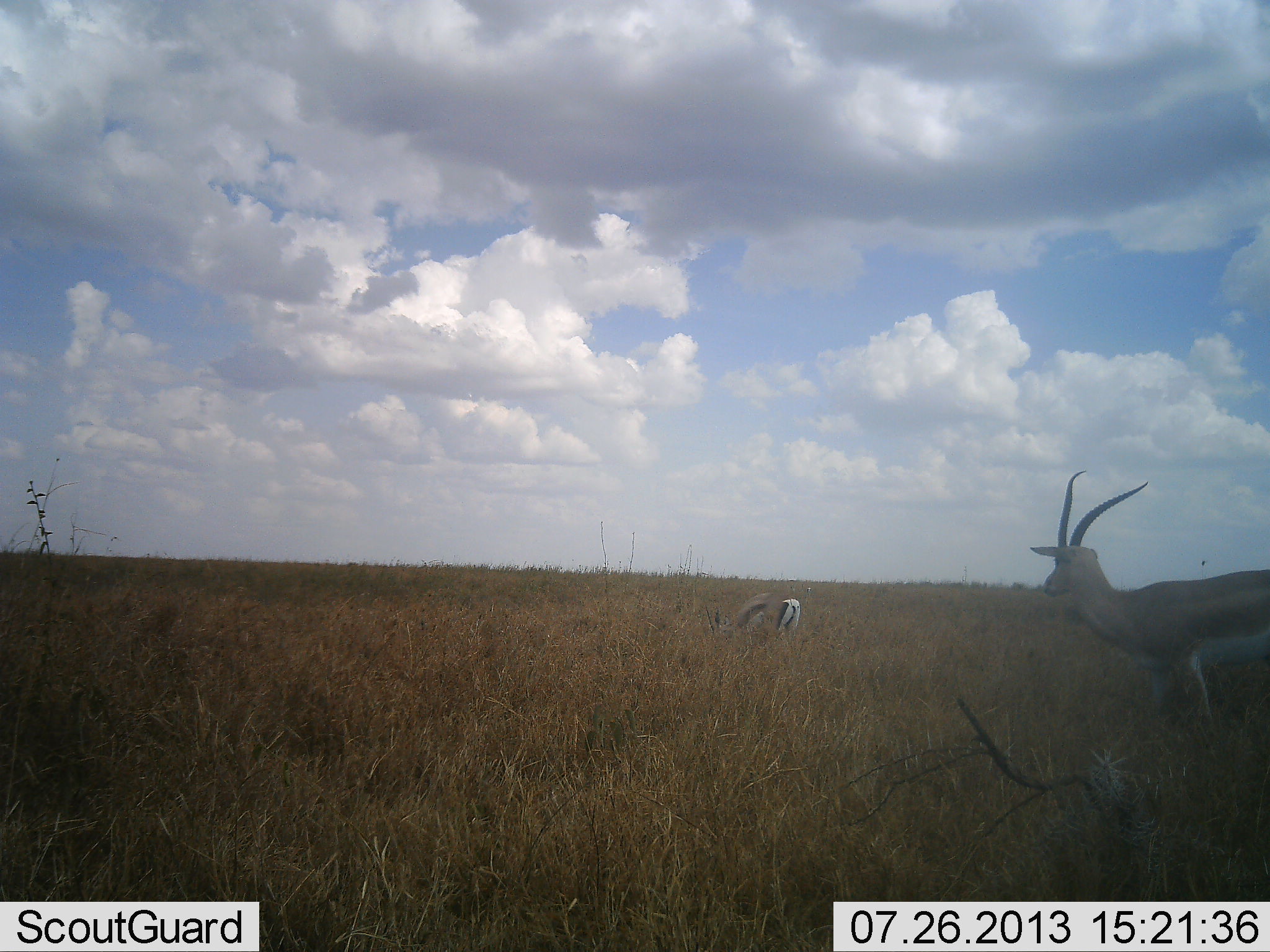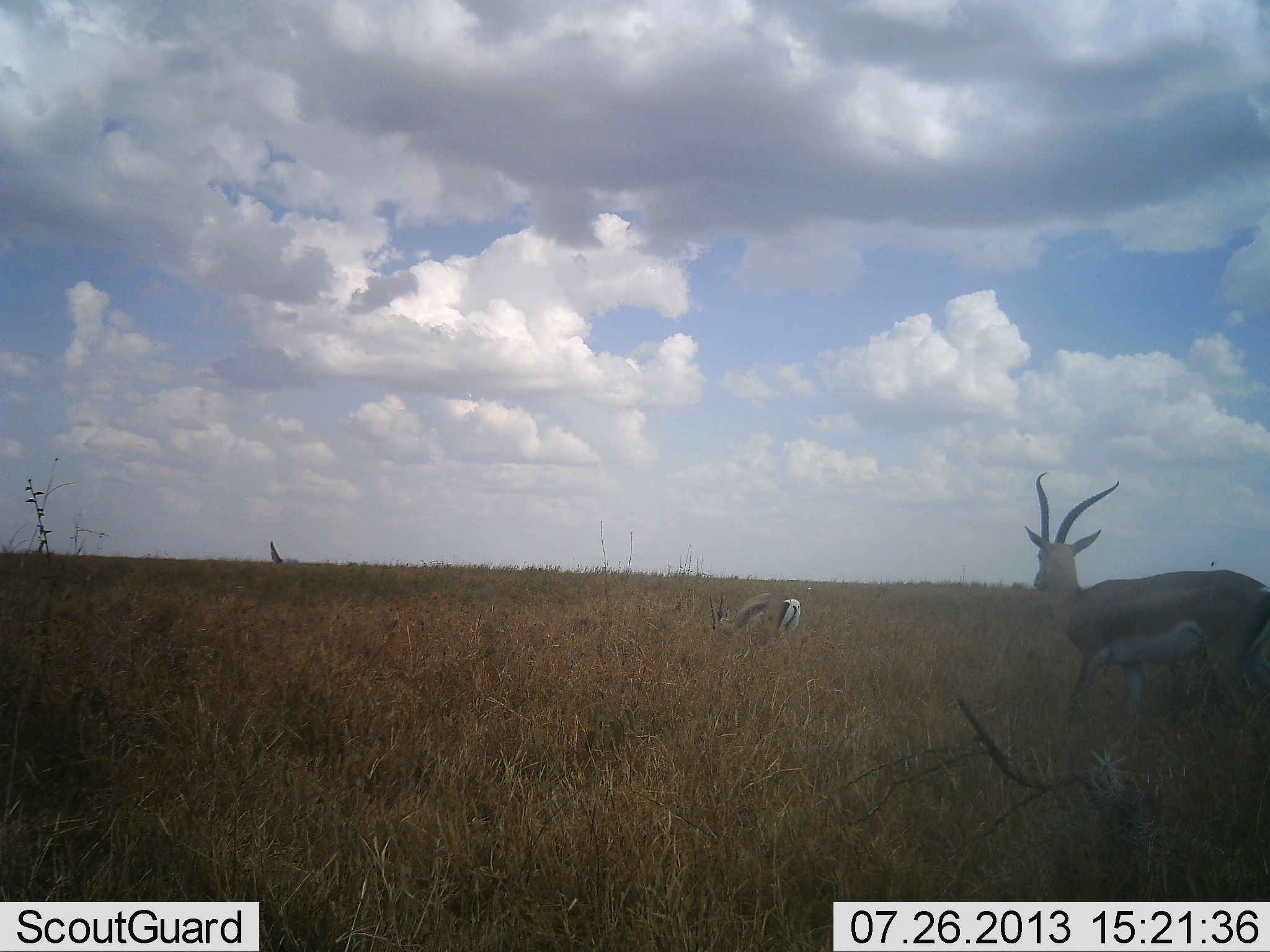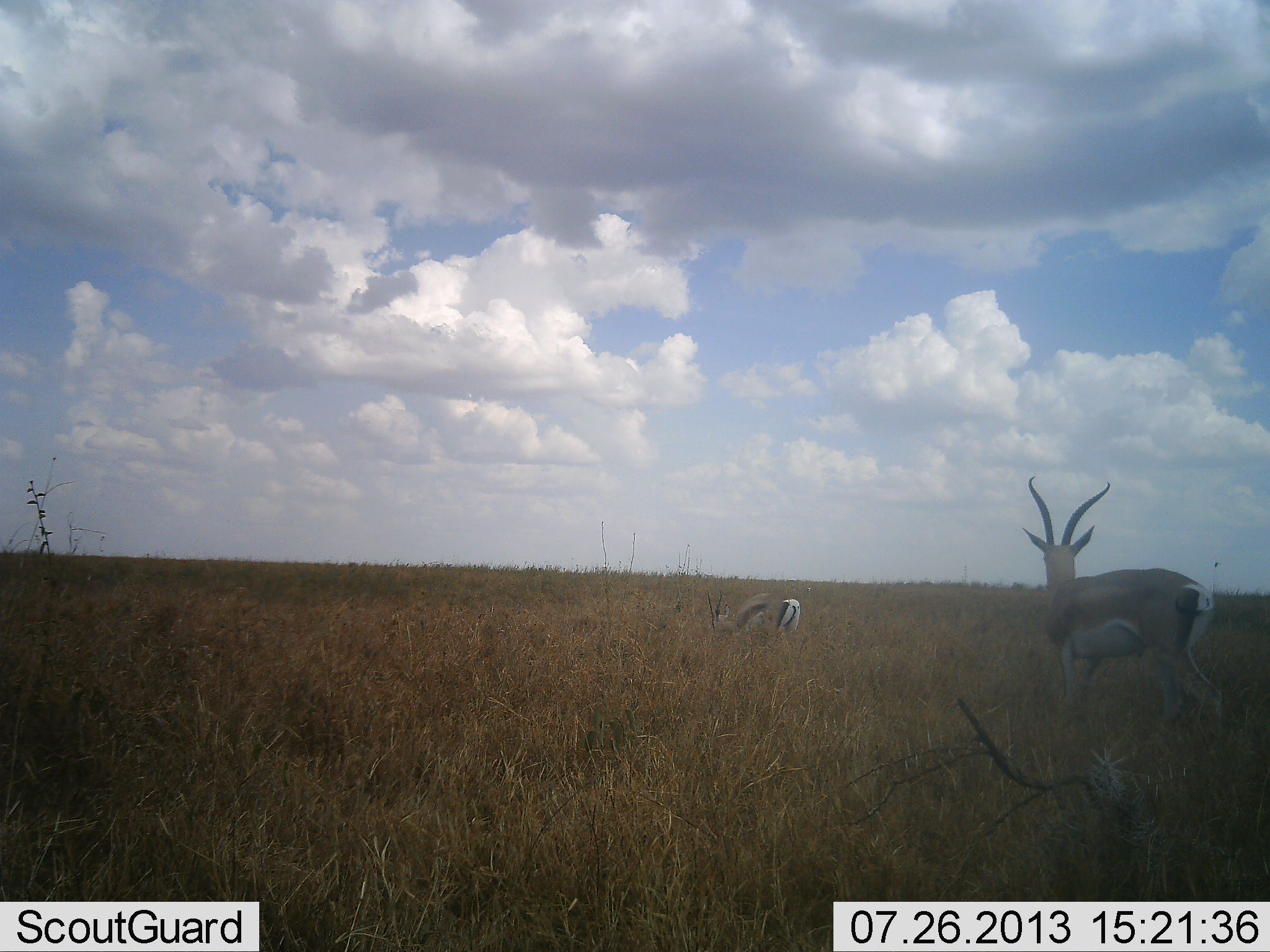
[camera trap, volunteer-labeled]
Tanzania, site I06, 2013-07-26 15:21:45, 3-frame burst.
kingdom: Animalia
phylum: Chordata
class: Mammalia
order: Artiodactyla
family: Bovidae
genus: Nanger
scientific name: Nanger granti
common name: grant's gazelle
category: gazellegrants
Gazellegrants (grant's gazelle) (Nanger granti), count 2. Behavior (volunteer vote fractions): standing 48%, resting 4%, moving 52%, interacting 0%. Young present (vote fraction): 4%. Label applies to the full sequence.